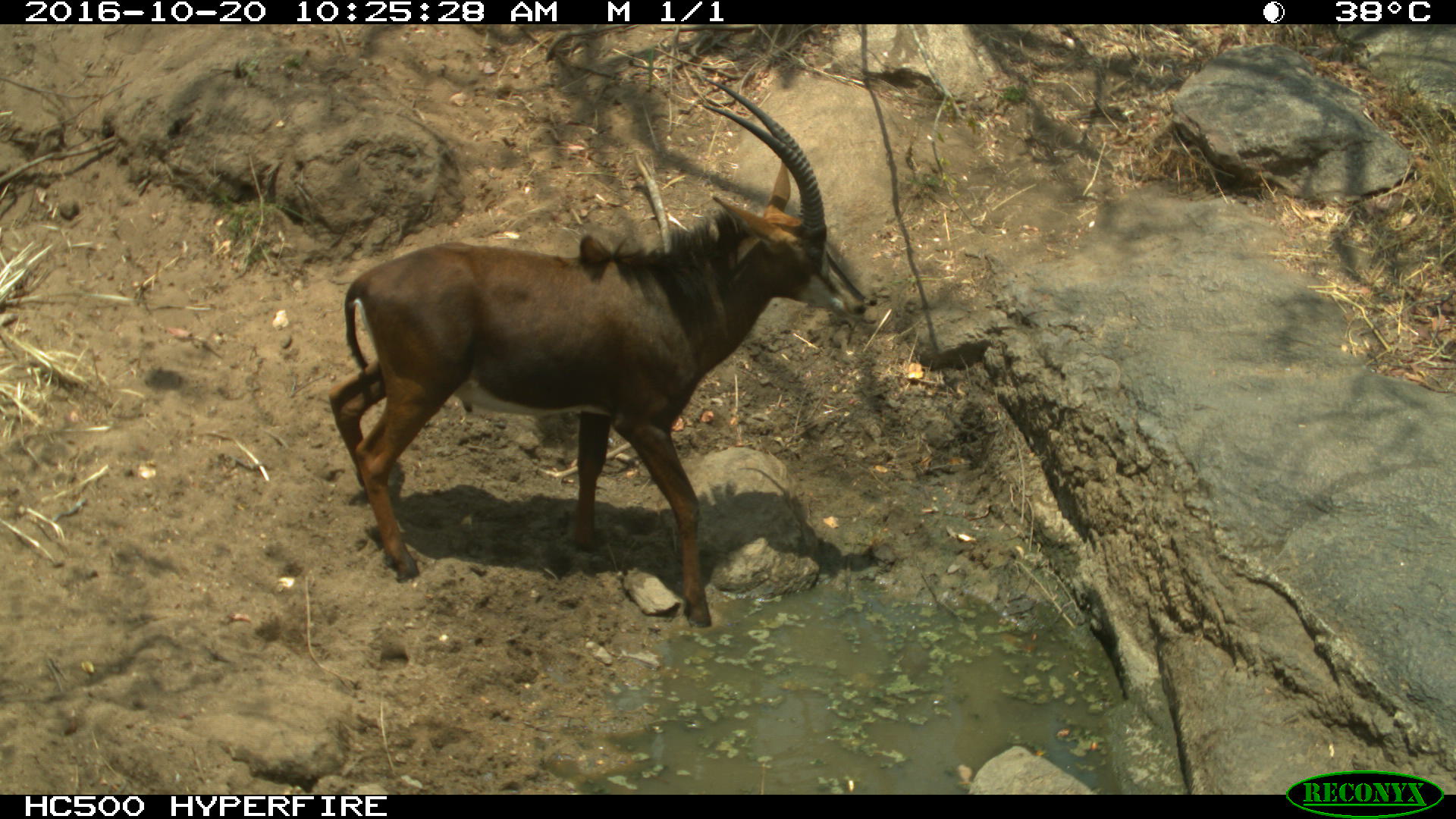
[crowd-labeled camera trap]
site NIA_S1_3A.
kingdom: Animalia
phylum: Chordata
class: Mammalia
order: Artiodactyla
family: Bovidae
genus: Hippotragus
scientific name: Hippotragus niger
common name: sable antelope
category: sable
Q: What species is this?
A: Sable (sable antelope) (Hippotragus niger).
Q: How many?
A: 1.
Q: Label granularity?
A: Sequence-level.